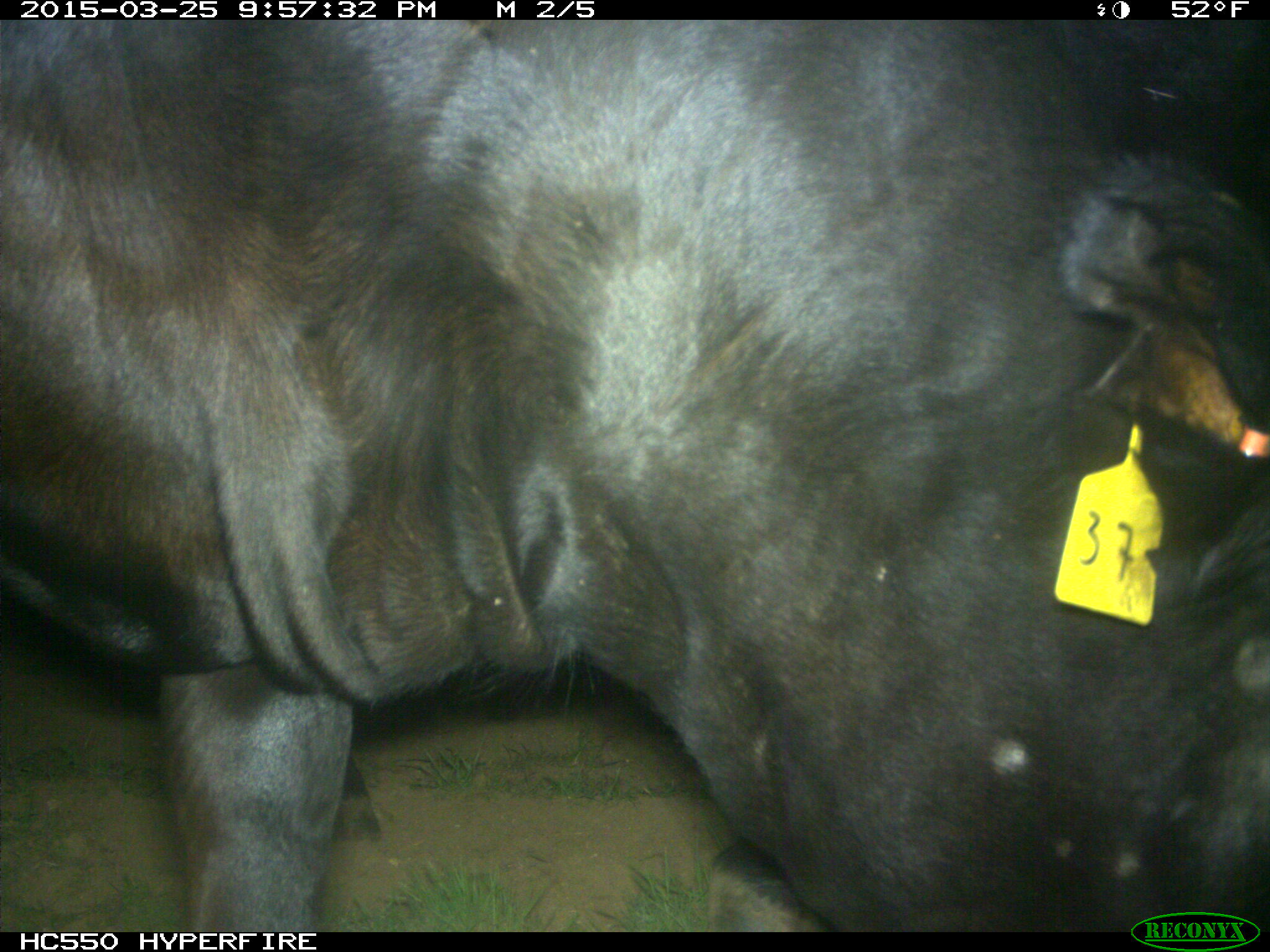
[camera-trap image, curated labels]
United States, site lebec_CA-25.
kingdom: Animalia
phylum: Chordata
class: Mammalia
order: Artiodactyla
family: Bovidae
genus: Bos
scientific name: Bos taurus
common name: domestic cow